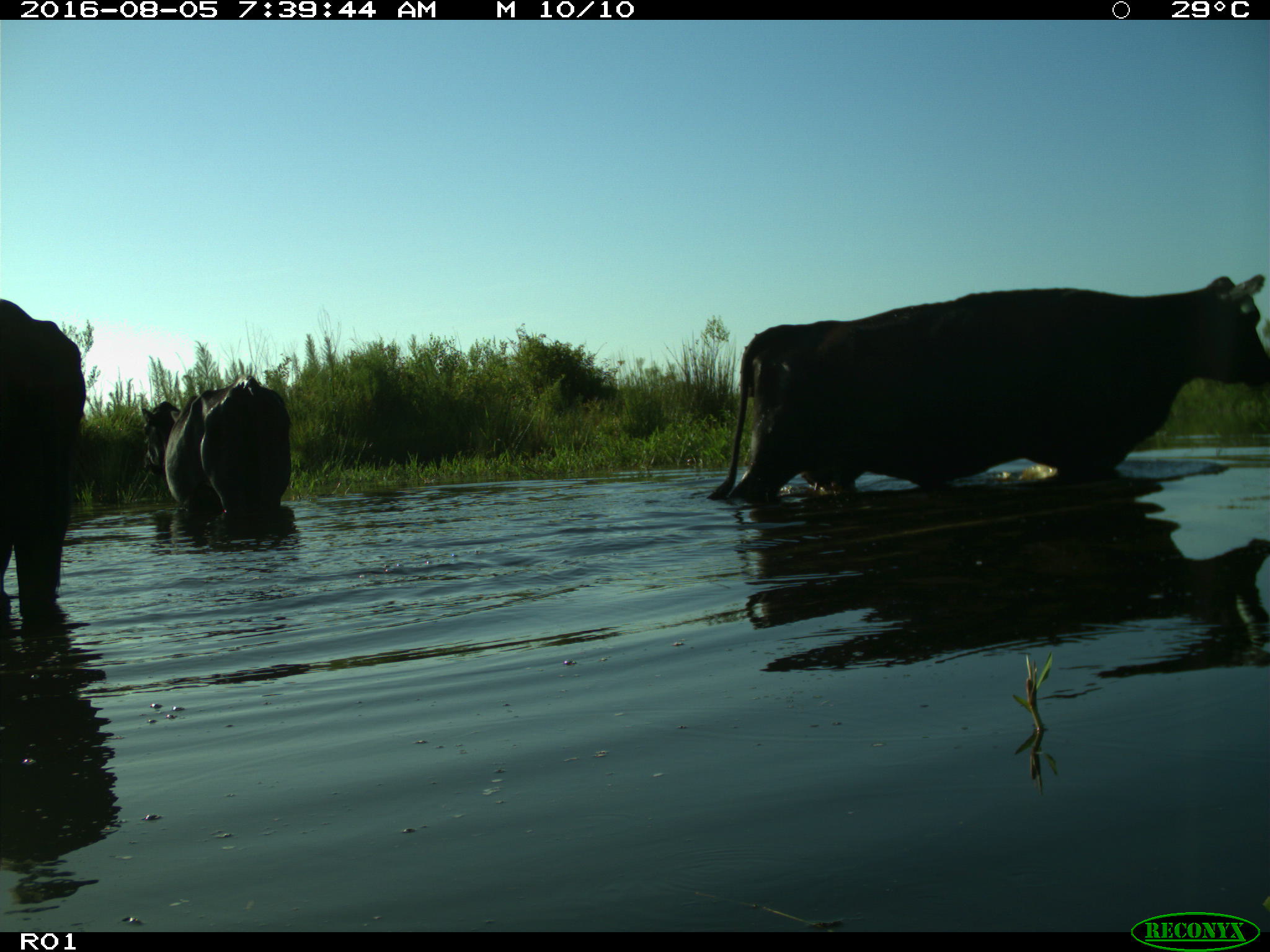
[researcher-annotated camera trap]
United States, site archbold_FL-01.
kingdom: Animalia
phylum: Chordata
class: Mammalia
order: Artiodactyla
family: Bovidae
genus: Bos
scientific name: Bos taurus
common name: domestic cow